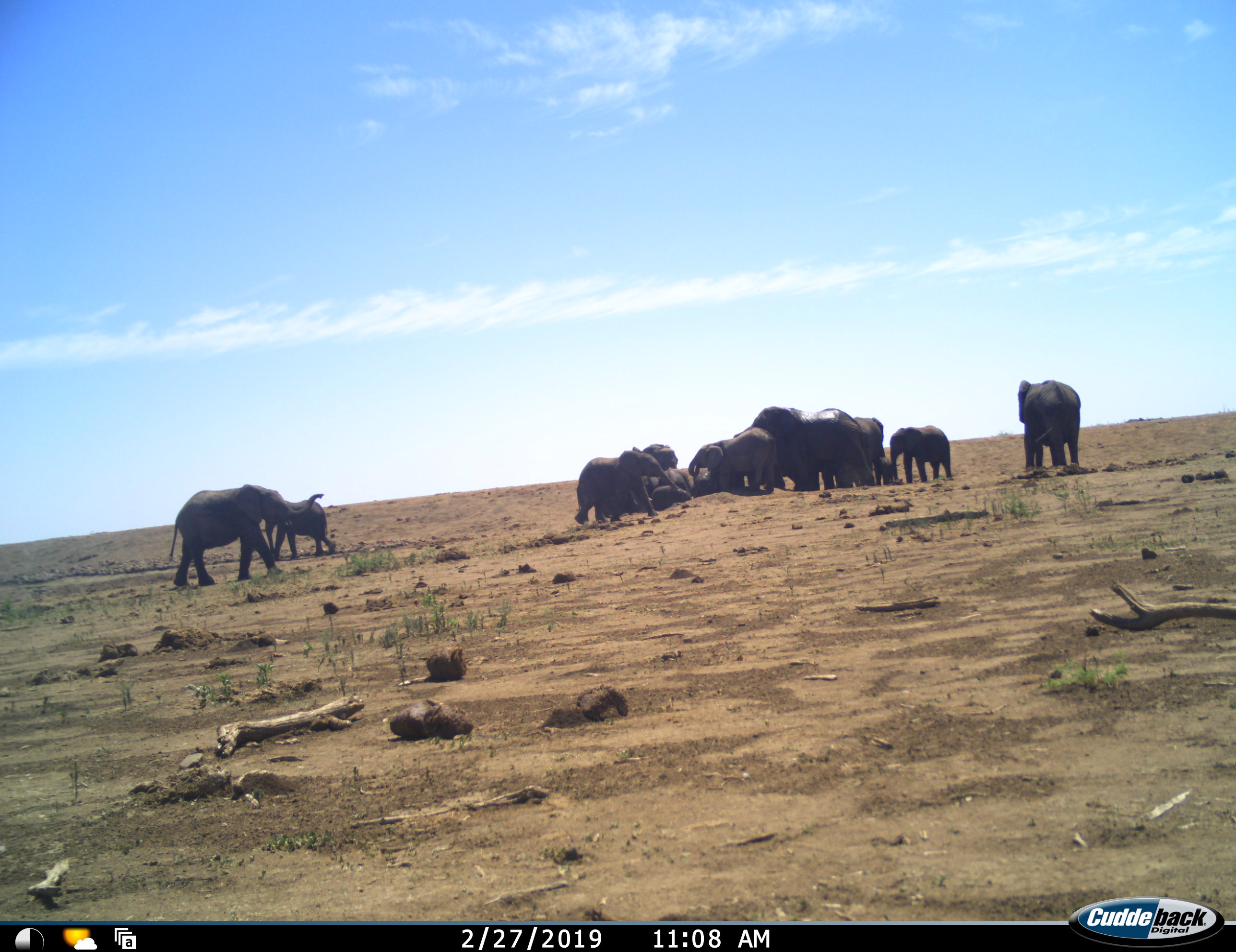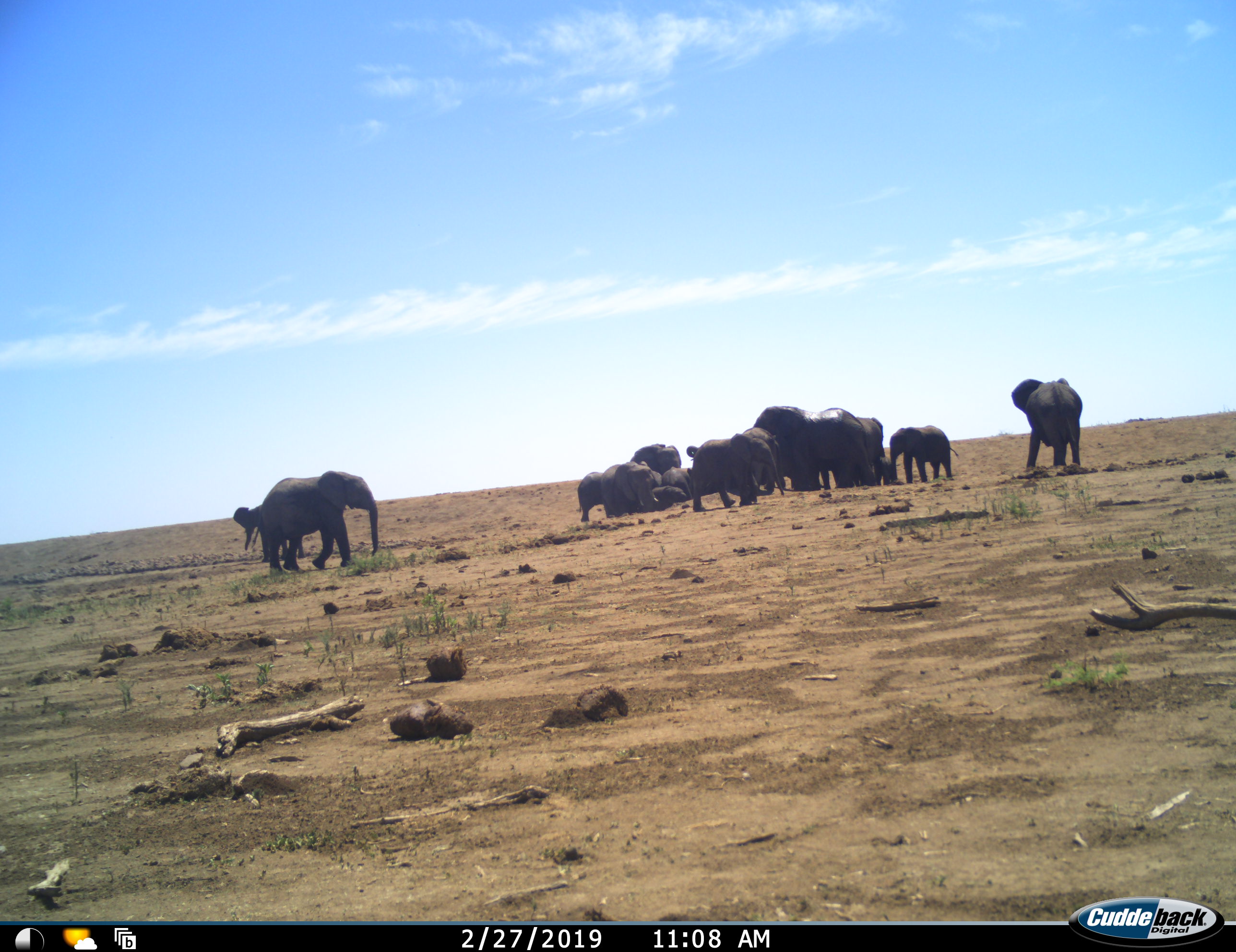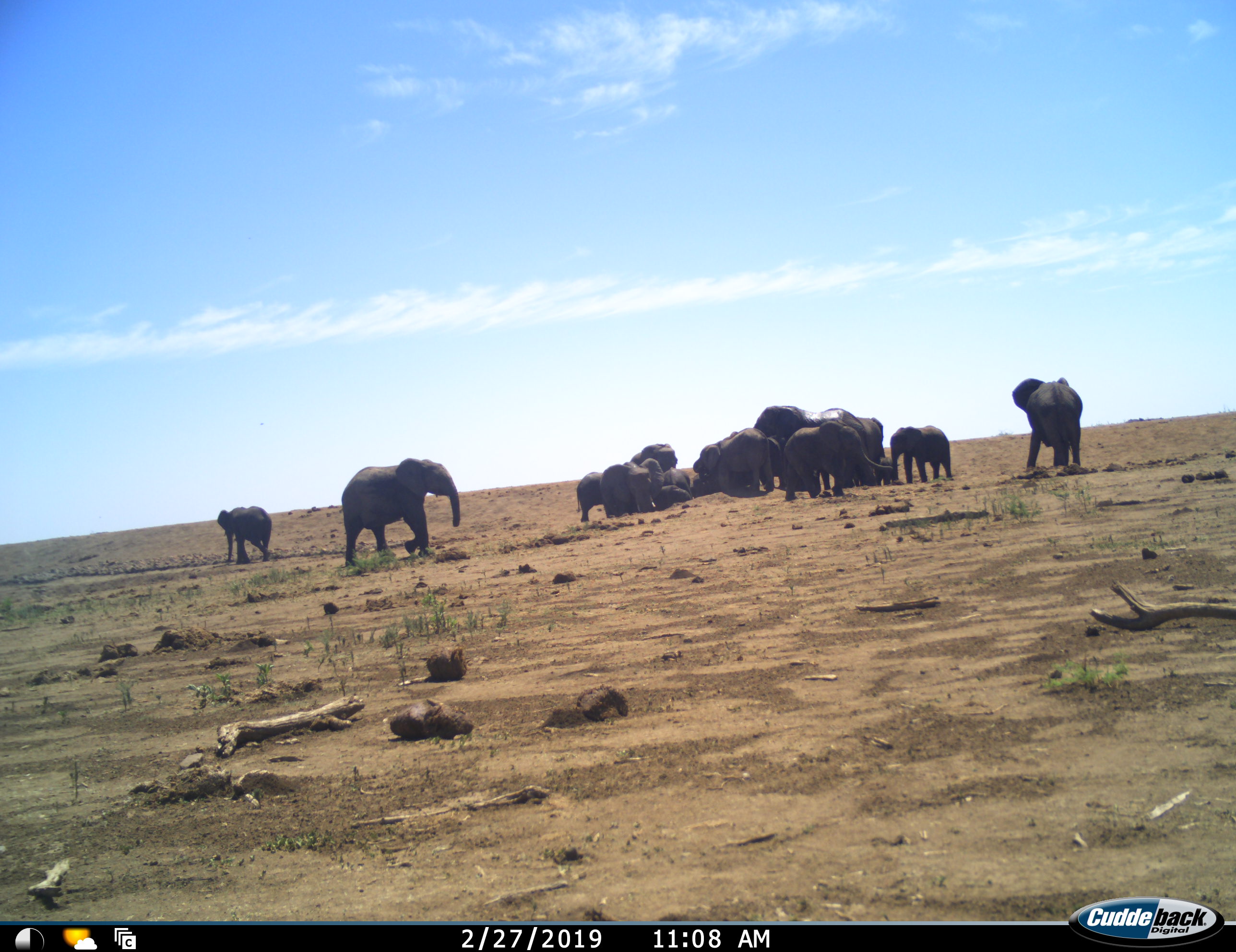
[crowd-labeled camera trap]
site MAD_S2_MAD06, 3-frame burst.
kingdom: Animalia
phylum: Chordata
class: Mammalia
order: Proboscidea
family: Elephantidae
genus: Loxodonta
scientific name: Loxodonta africana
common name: african bush elephant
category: elephant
Elephant (african bush elephant) (Loxodonta africana), count 11-50. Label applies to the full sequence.